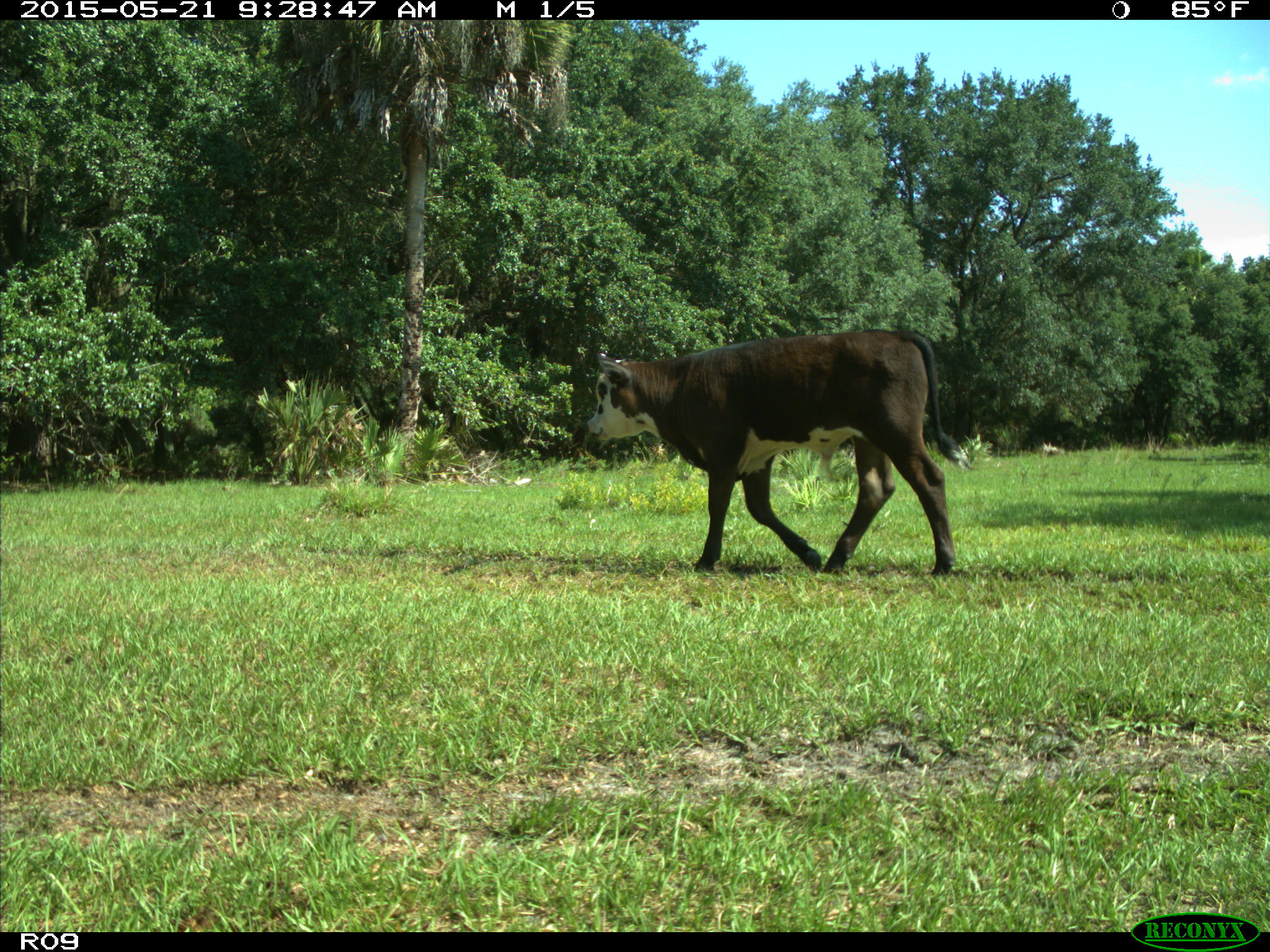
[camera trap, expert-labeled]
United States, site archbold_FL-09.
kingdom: Animalia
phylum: Chordata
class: Mammalia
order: Artiodactyla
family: Bovidae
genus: Bos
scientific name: Bos taurus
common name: domestic cow